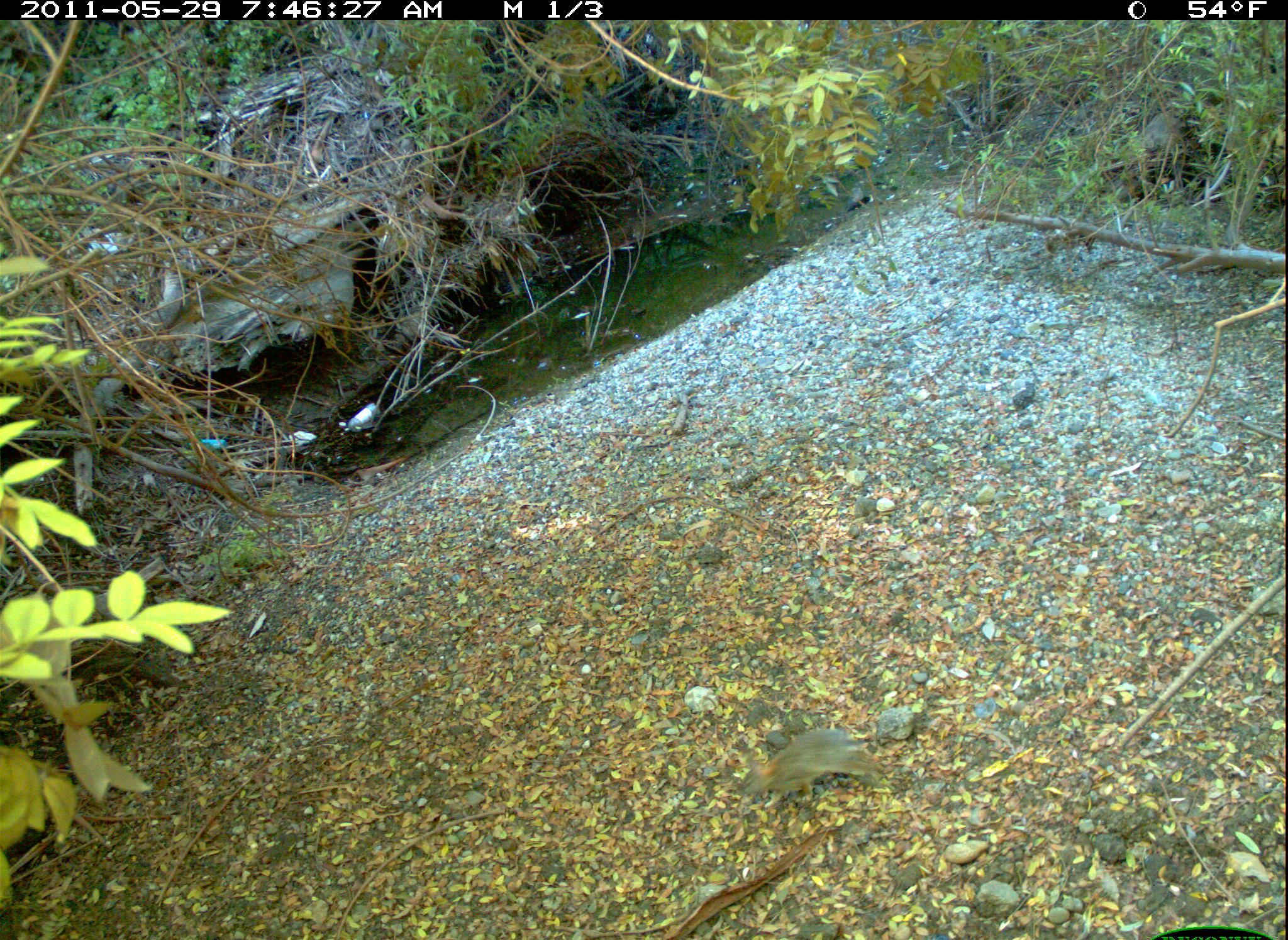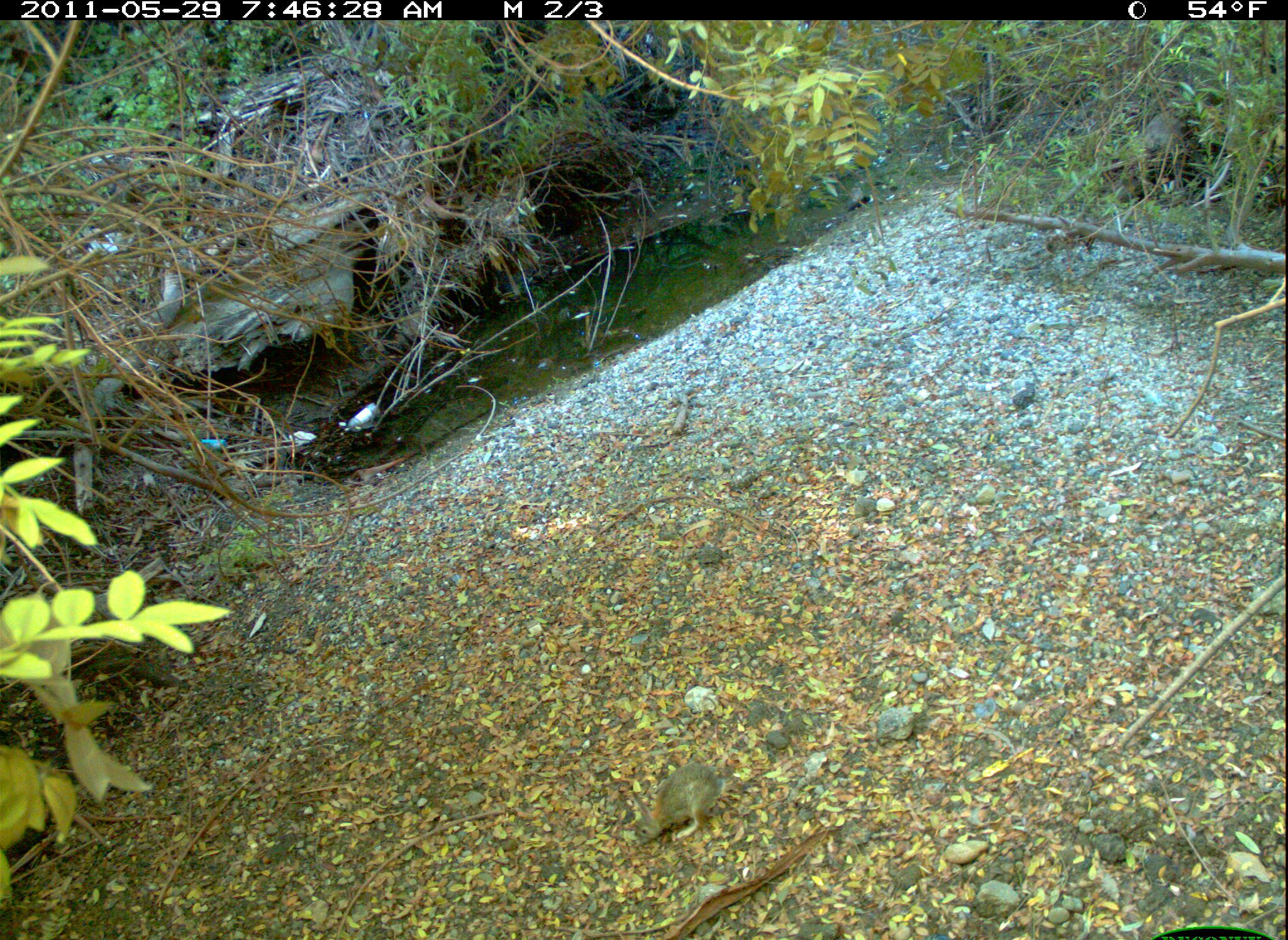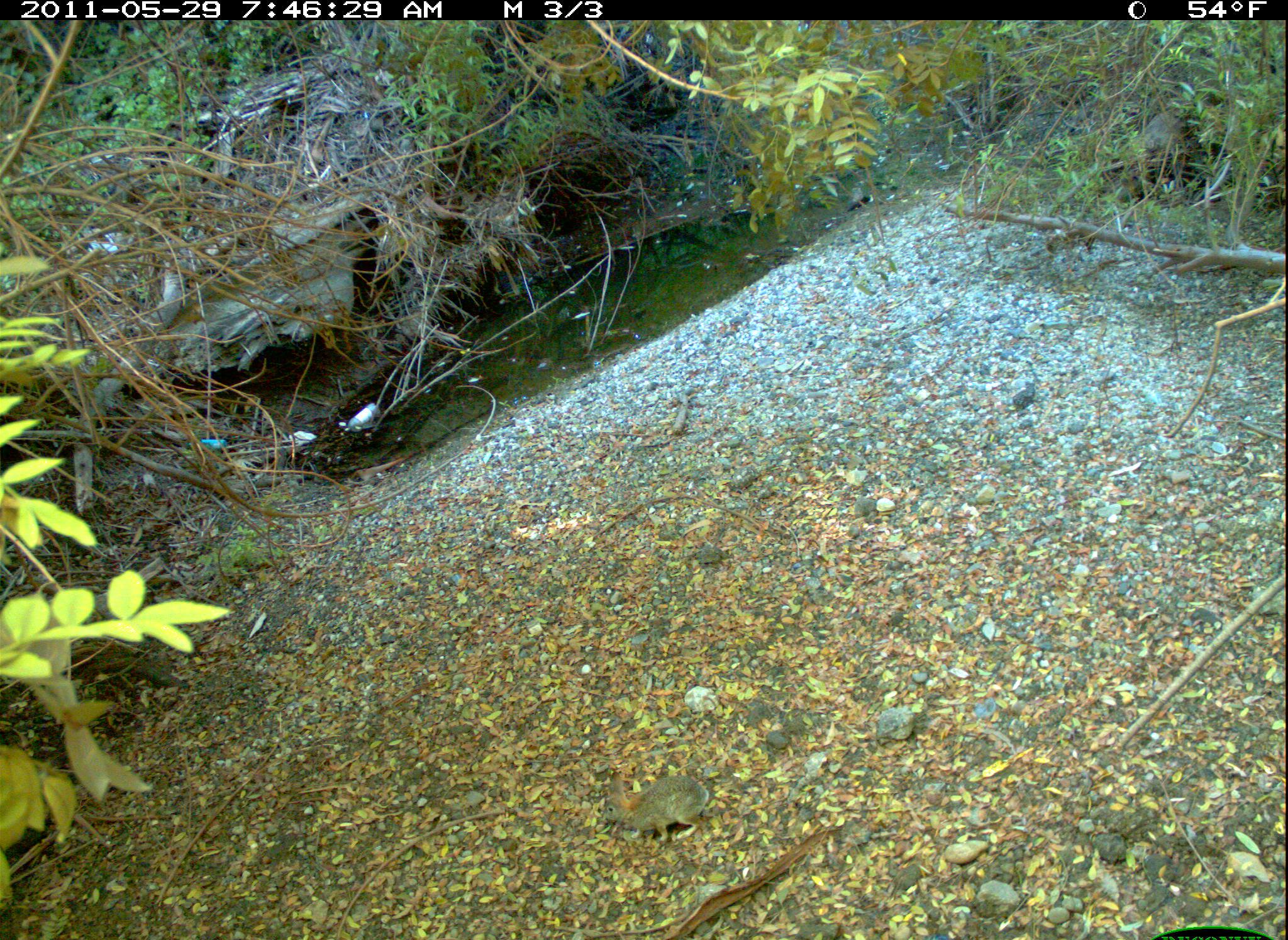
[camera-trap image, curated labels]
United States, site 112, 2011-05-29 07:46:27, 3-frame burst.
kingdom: Animalia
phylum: Chordata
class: Mammalia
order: Lagomorpha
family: Leporidae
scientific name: Leporidae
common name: rabbits and hares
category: rabbit